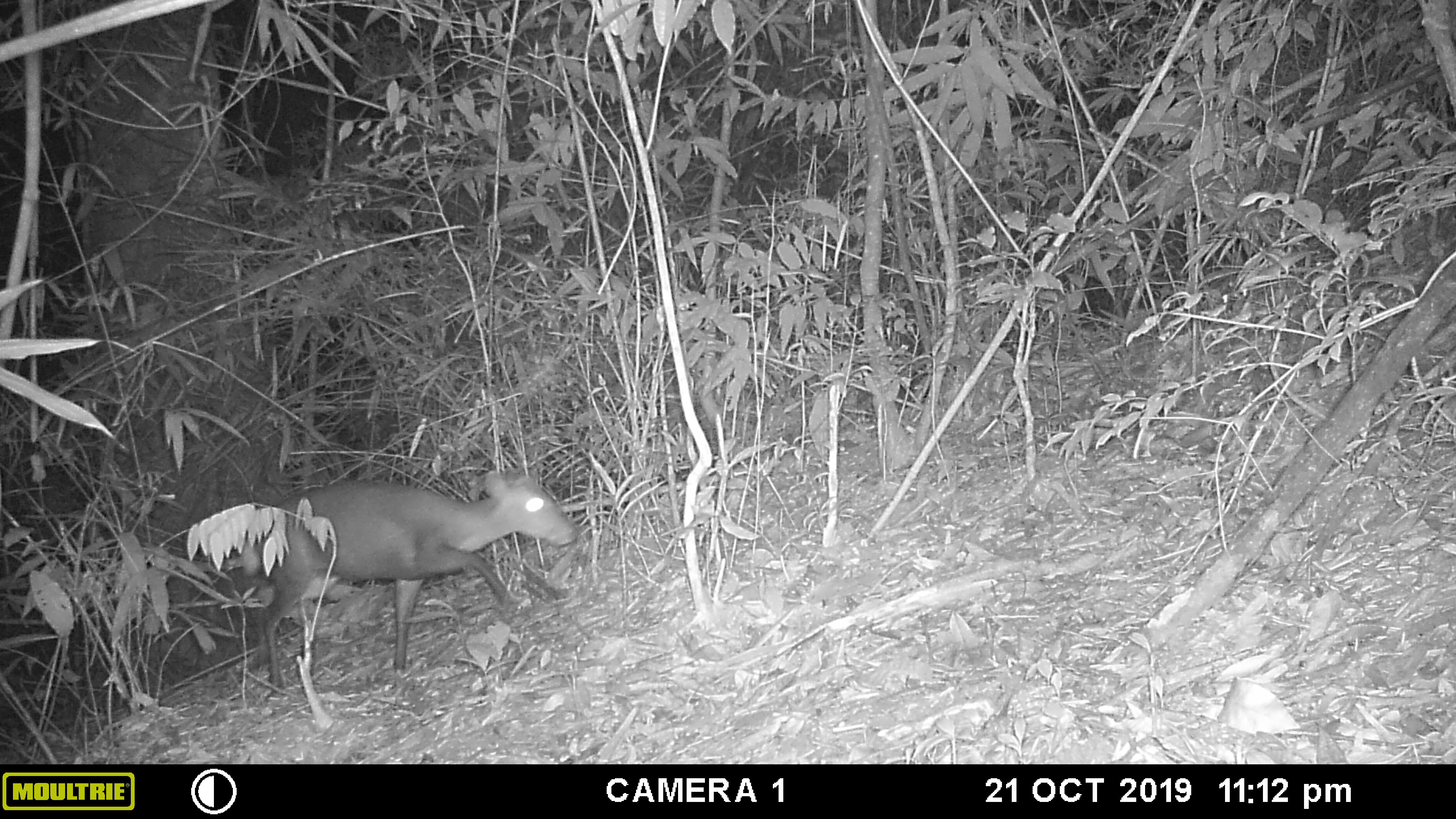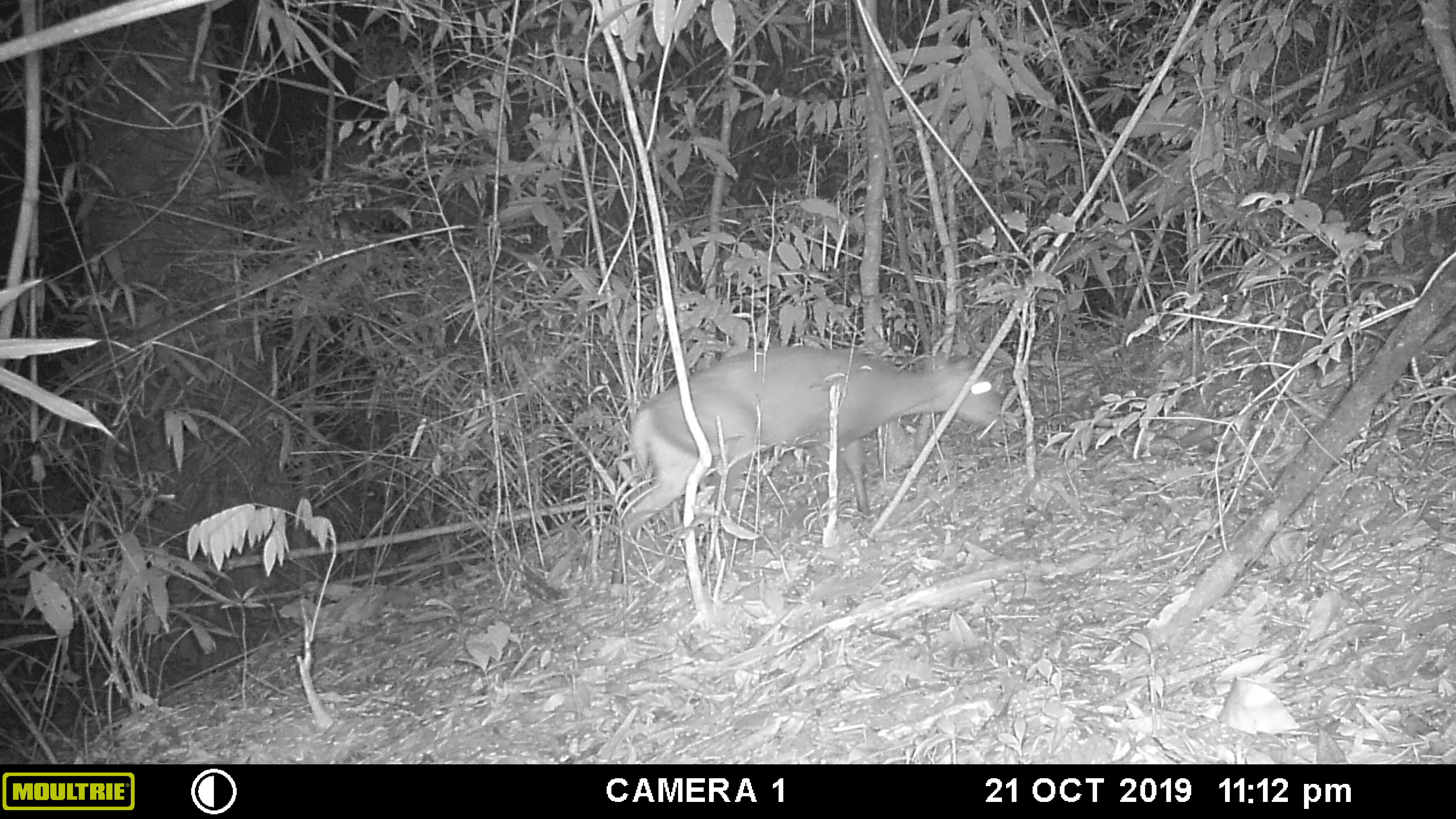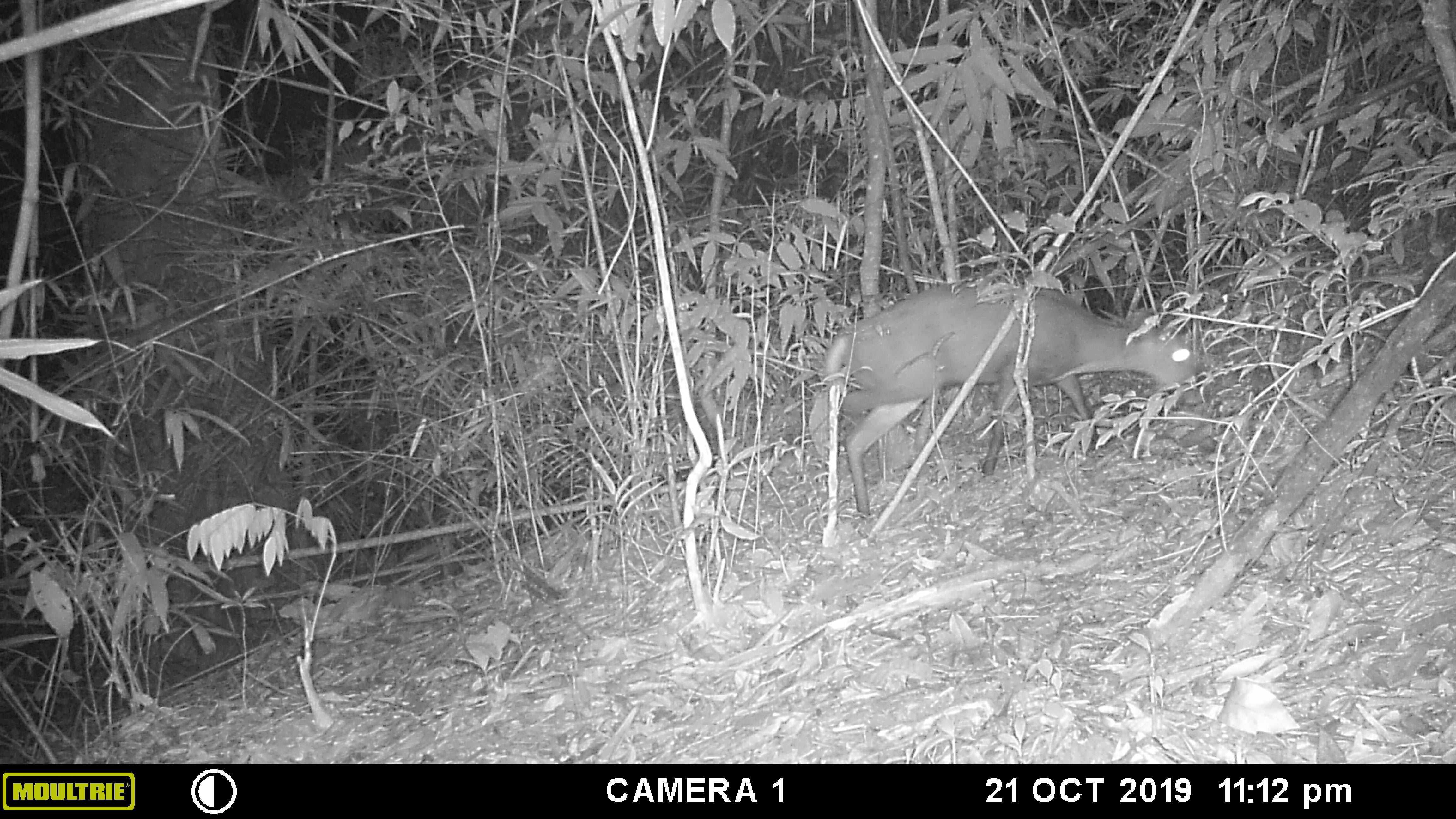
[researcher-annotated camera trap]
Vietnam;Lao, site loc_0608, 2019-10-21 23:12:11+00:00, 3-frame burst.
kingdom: Animalia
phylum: Chordata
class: Mammalia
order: Artiodactyla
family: Cervidae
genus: Muntiacus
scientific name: Muntiacus rooseveltorum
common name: roosevelt's muntjac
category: roosevelts muntjac group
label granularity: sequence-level